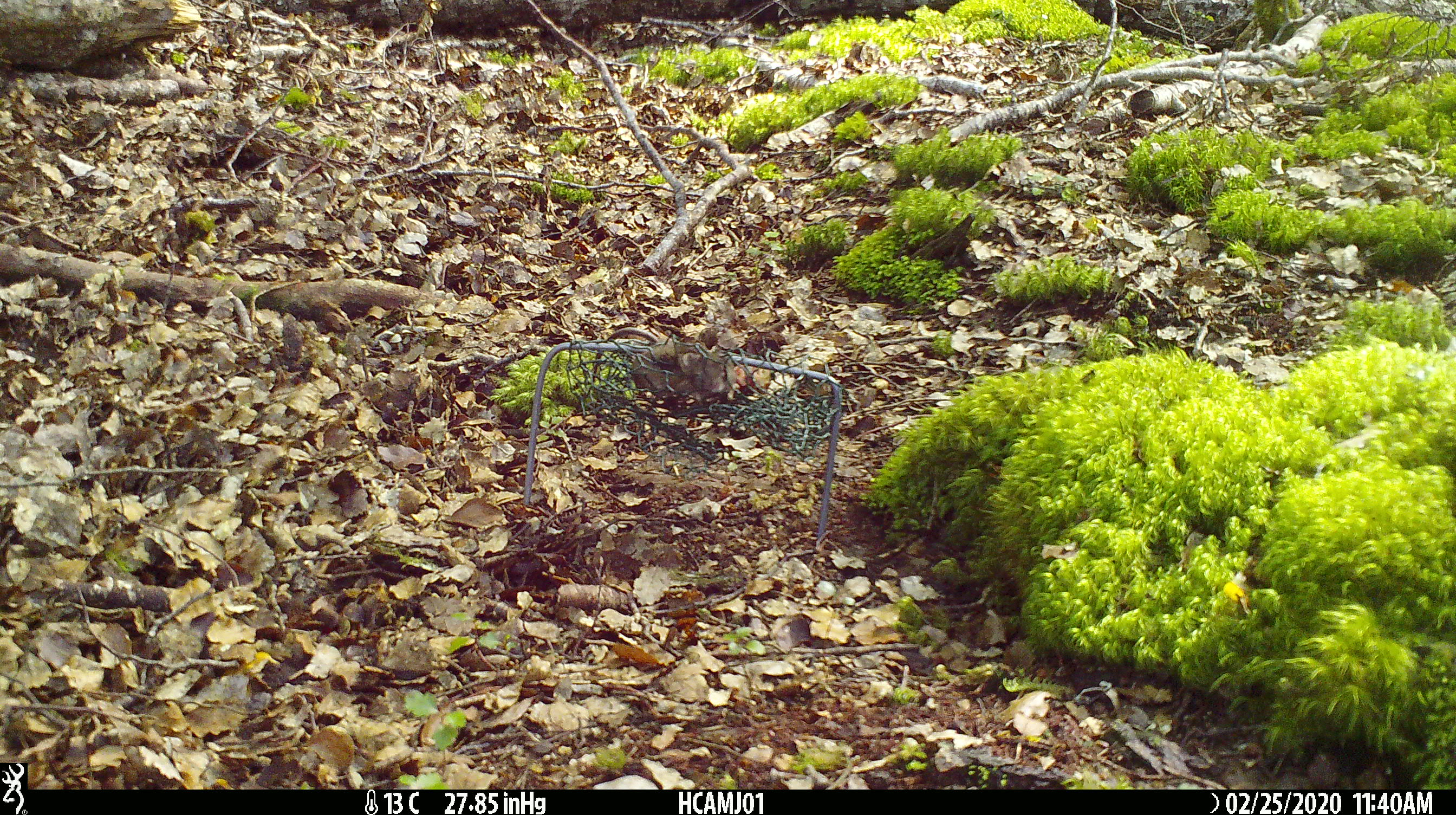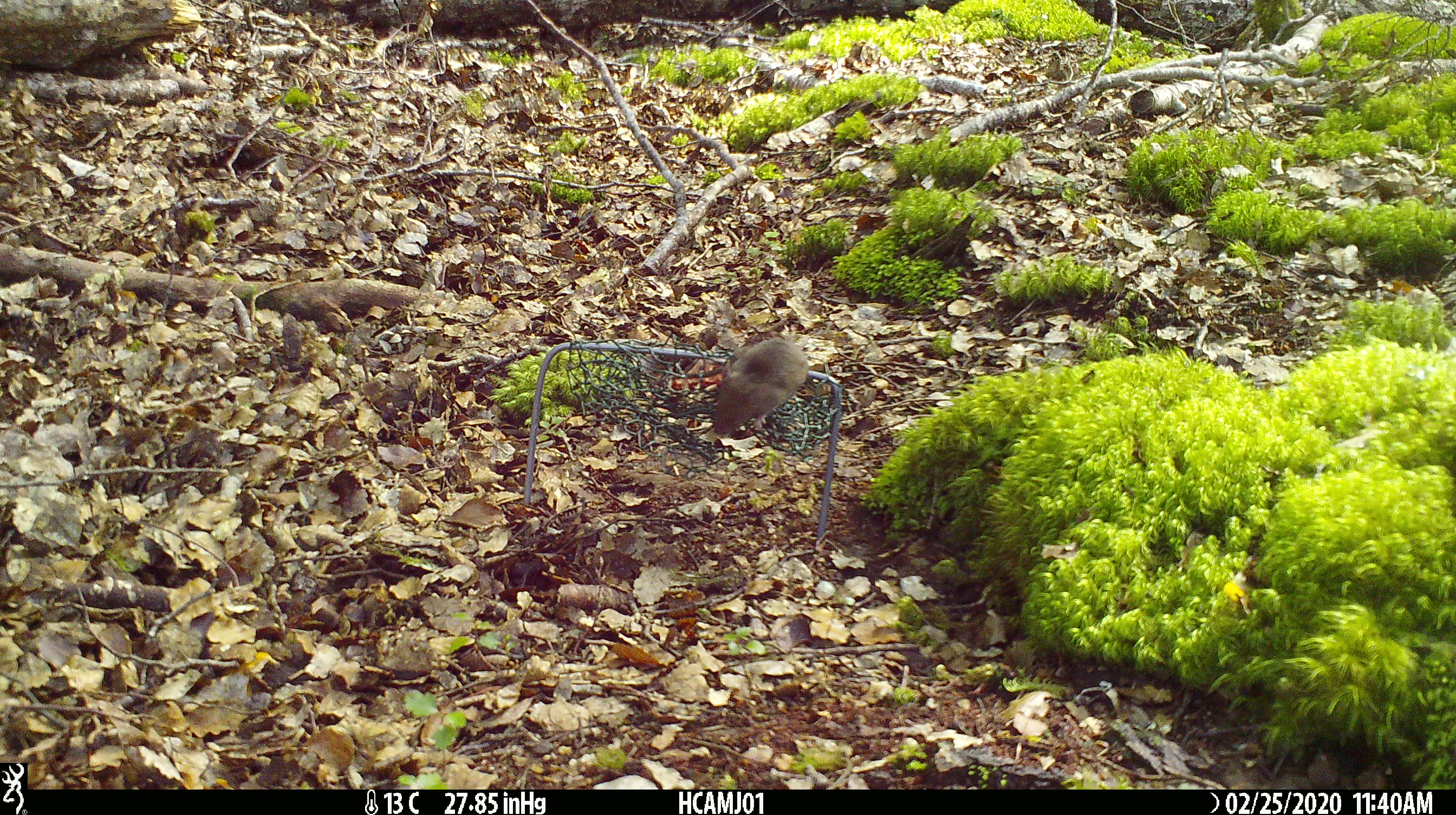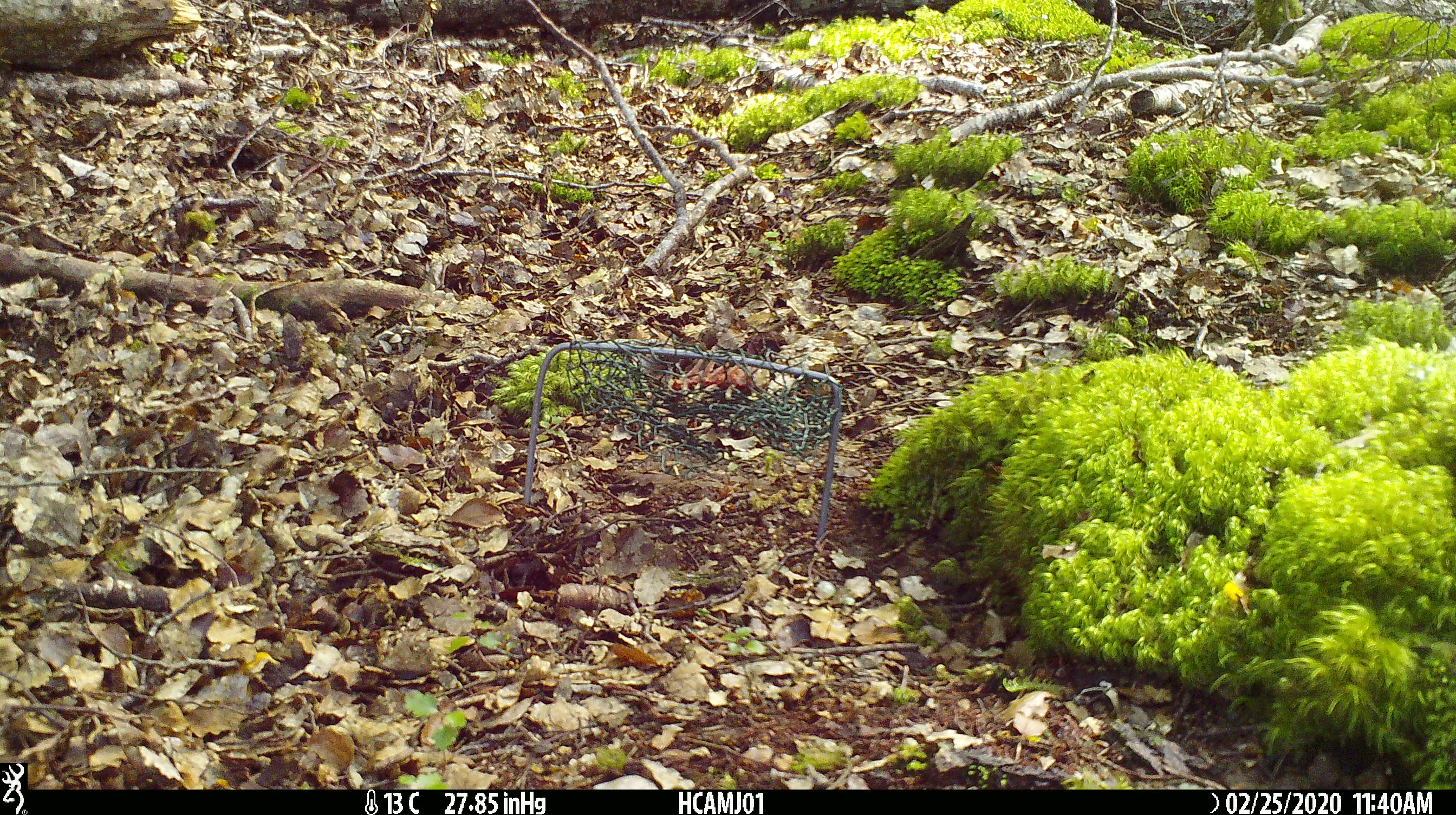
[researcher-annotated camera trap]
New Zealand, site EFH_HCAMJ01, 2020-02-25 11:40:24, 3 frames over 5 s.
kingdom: Animalia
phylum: Chordata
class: Mammalia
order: Rodentia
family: Muridae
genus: Mus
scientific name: Mus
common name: mouse